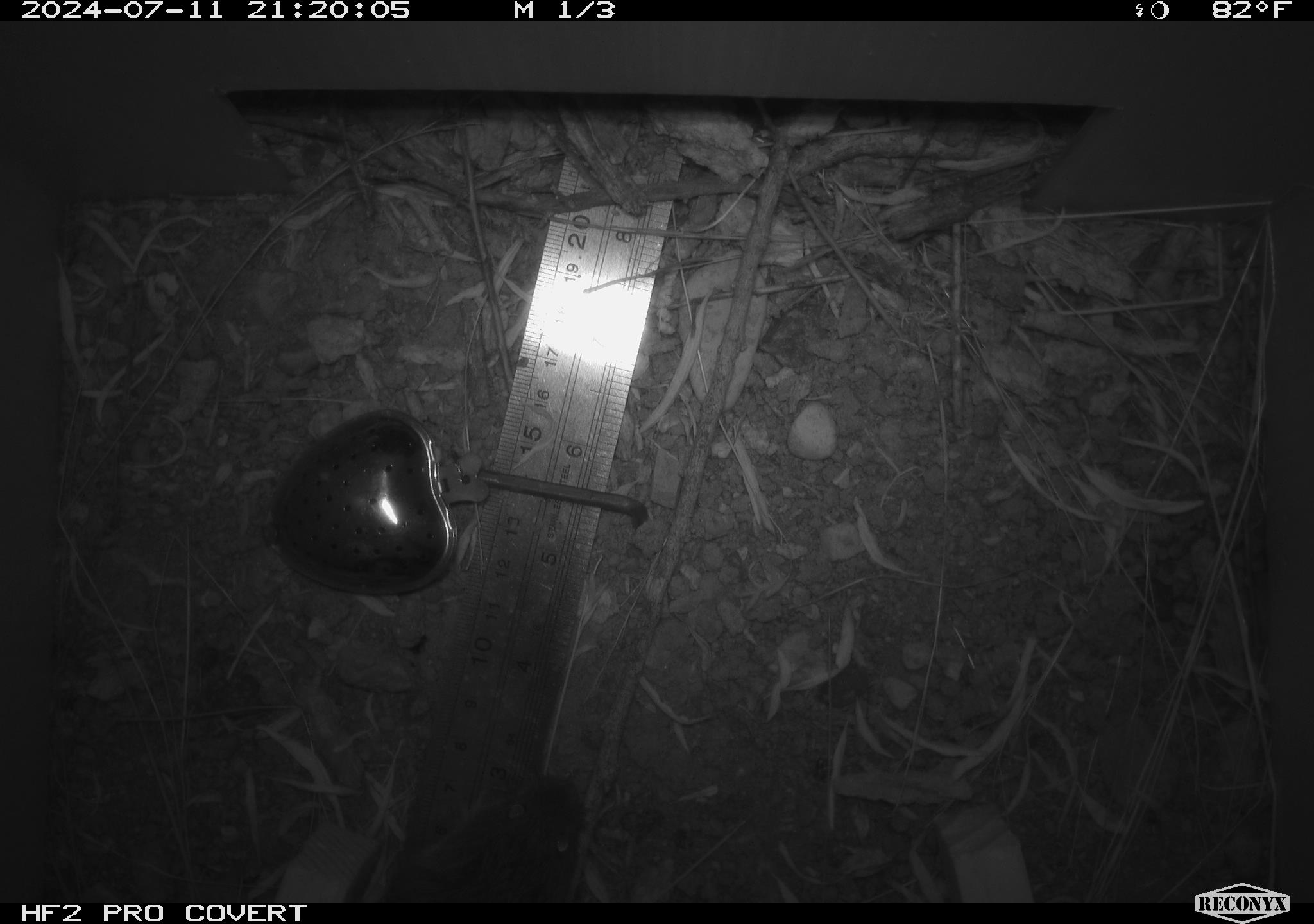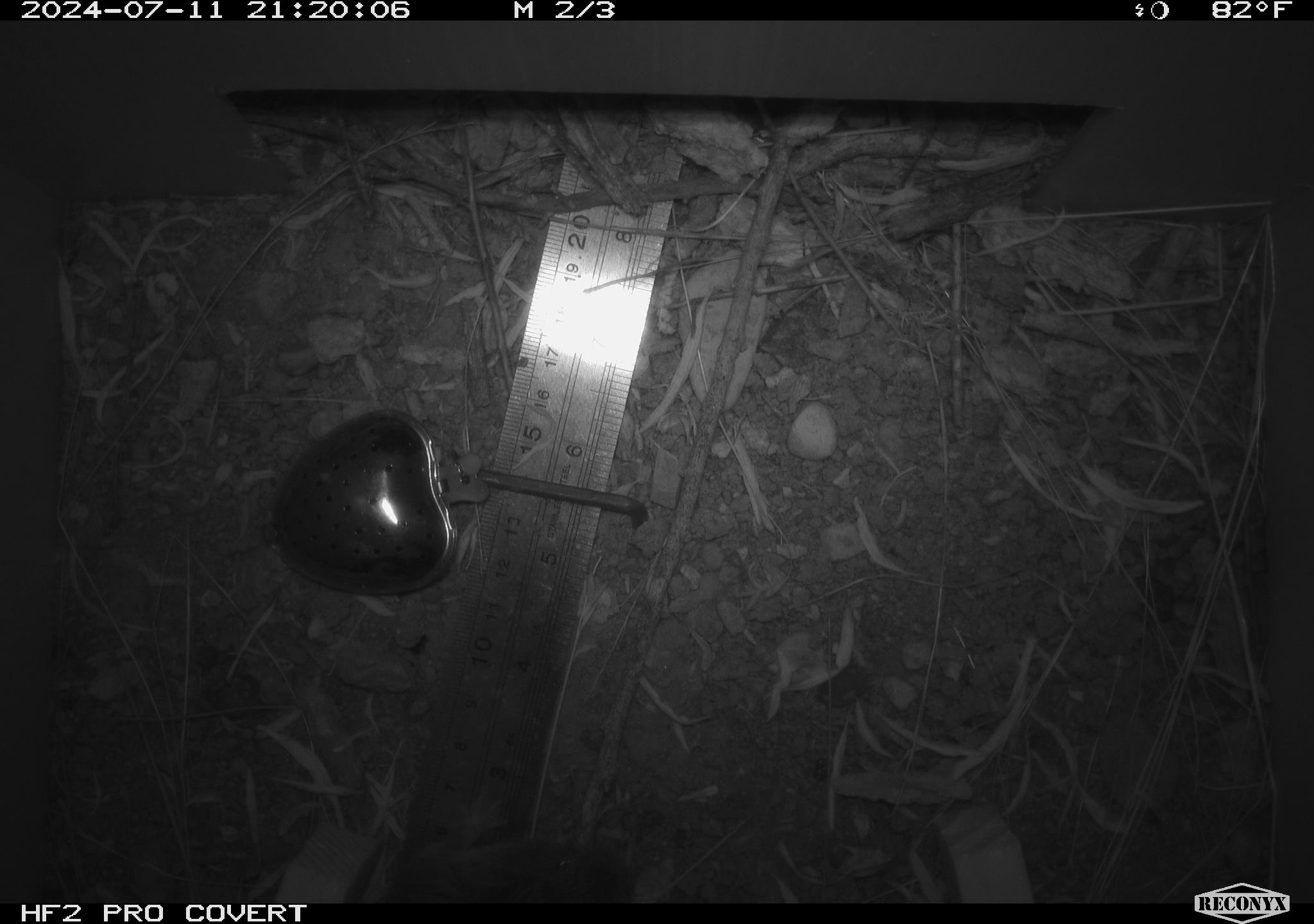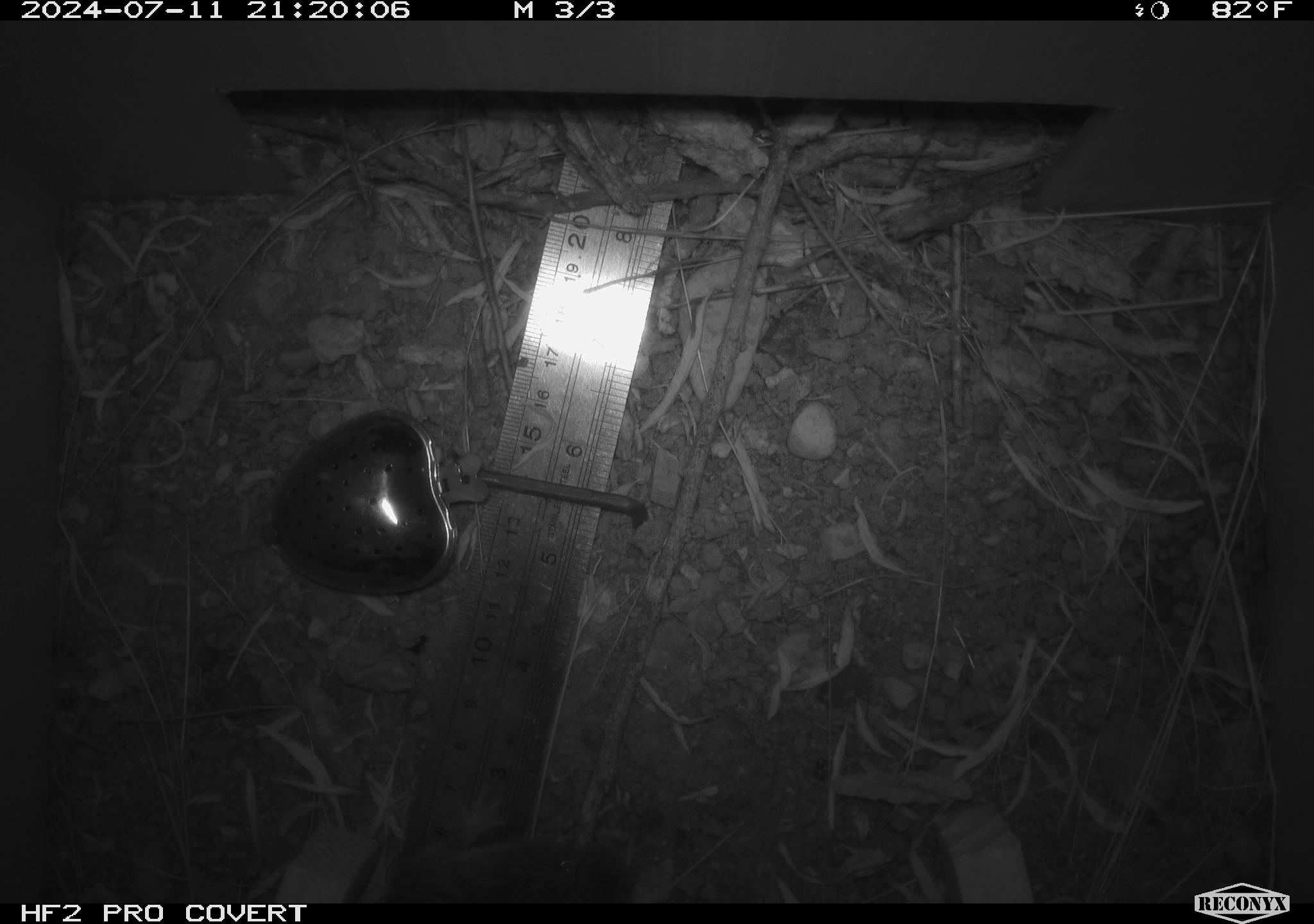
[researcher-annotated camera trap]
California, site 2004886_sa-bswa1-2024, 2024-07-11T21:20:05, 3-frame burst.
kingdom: Animalia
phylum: Chordata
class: Mammalia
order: Rodentia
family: Cricetidae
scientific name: Arvicolinae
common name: voles, lemmings, and muskrats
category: arvicolinae subfamily